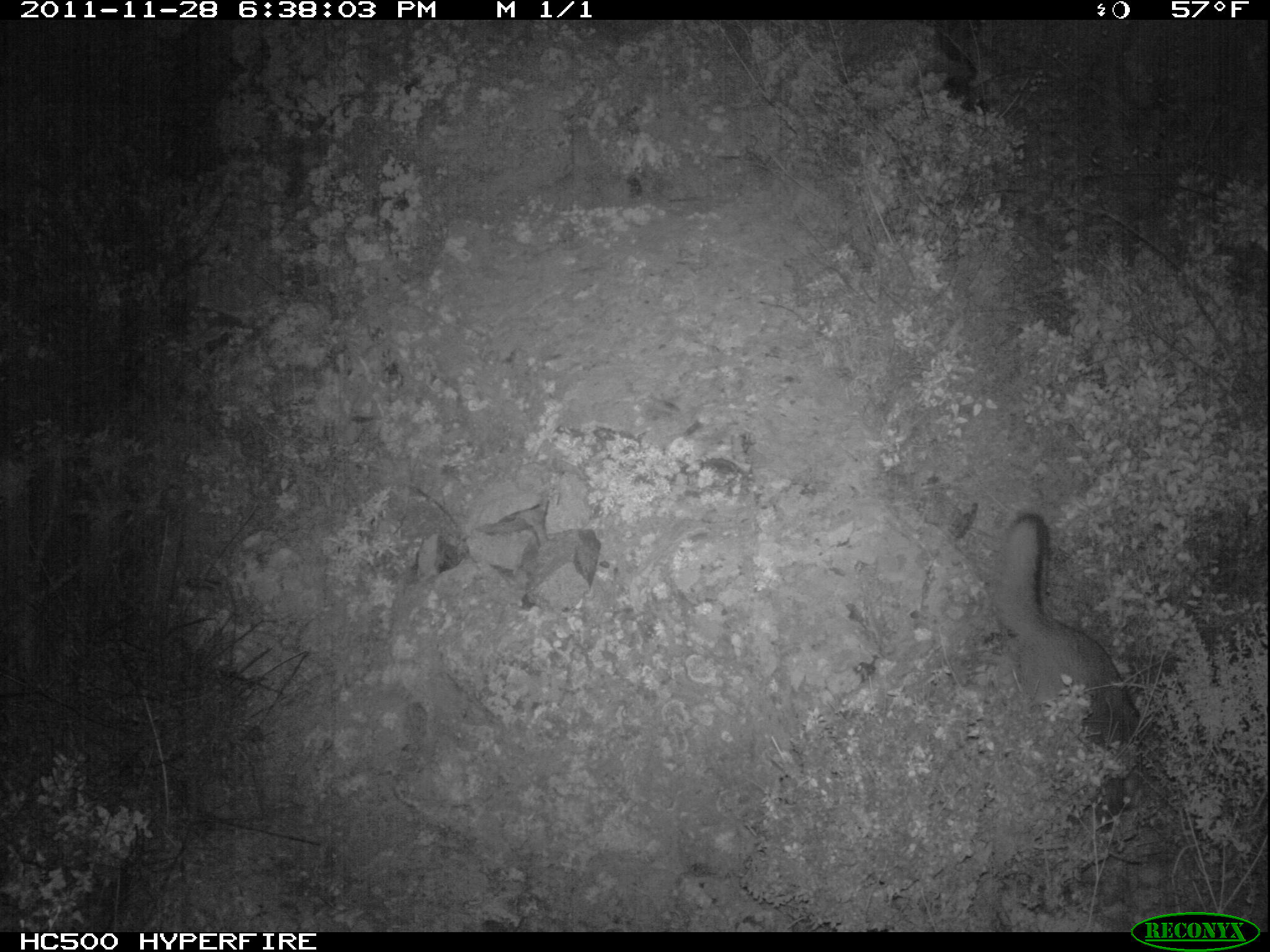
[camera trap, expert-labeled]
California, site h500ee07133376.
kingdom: Animalia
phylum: Chordata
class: Mammalia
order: Carnivora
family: Canidae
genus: Urocyon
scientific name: Urocyon littoralis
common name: island fox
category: fox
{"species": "fox (island fox) (Urocyon littoralis)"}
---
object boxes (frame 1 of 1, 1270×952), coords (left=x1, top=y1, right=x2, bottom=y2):
fox: (left=994, top=513, right=1140, bottom=833)